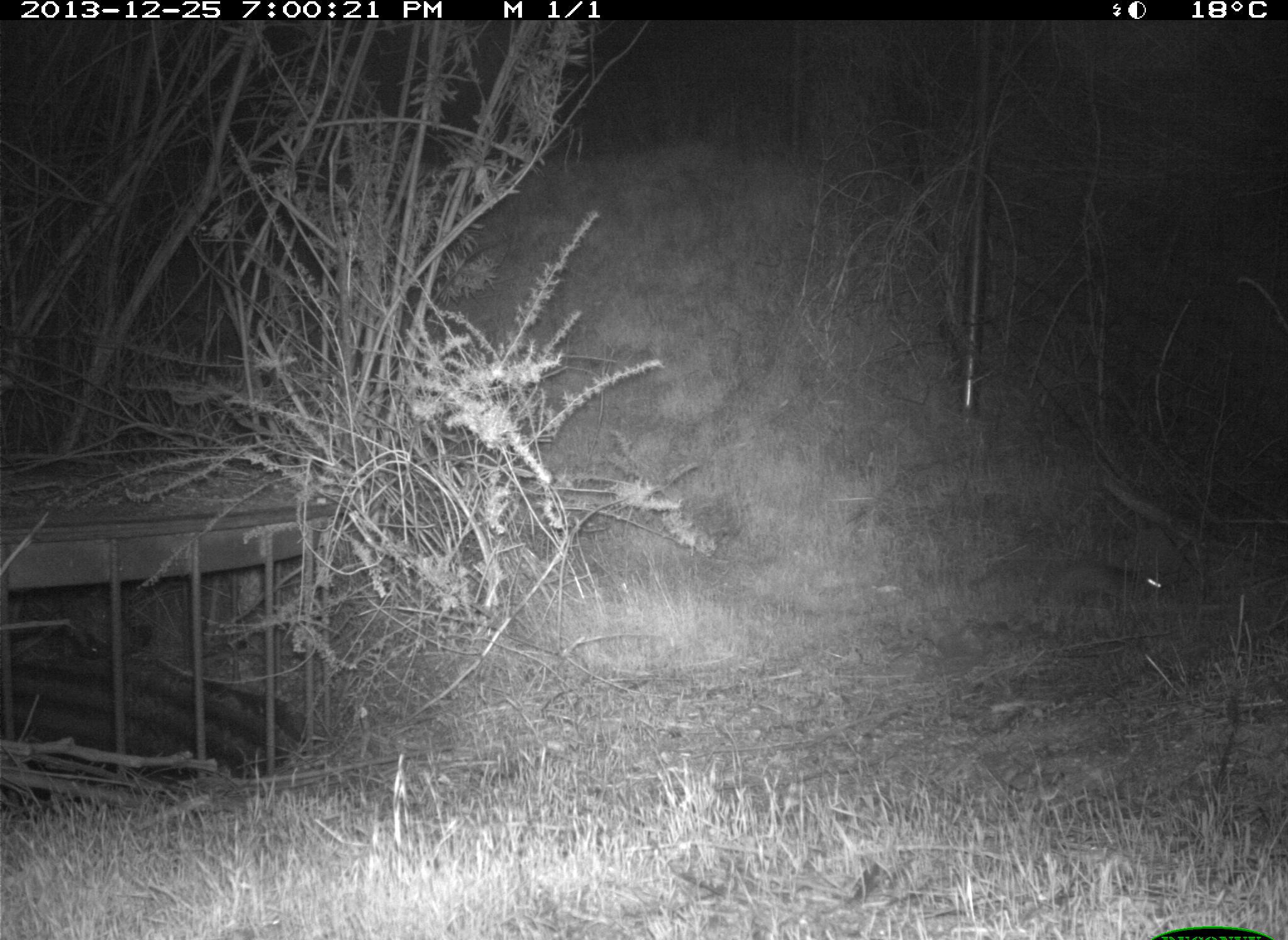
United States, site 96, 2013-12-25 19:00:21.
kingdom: Animalia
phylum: Chordata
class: Mammalia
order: Rodentia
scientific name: Rodentia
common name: rodent